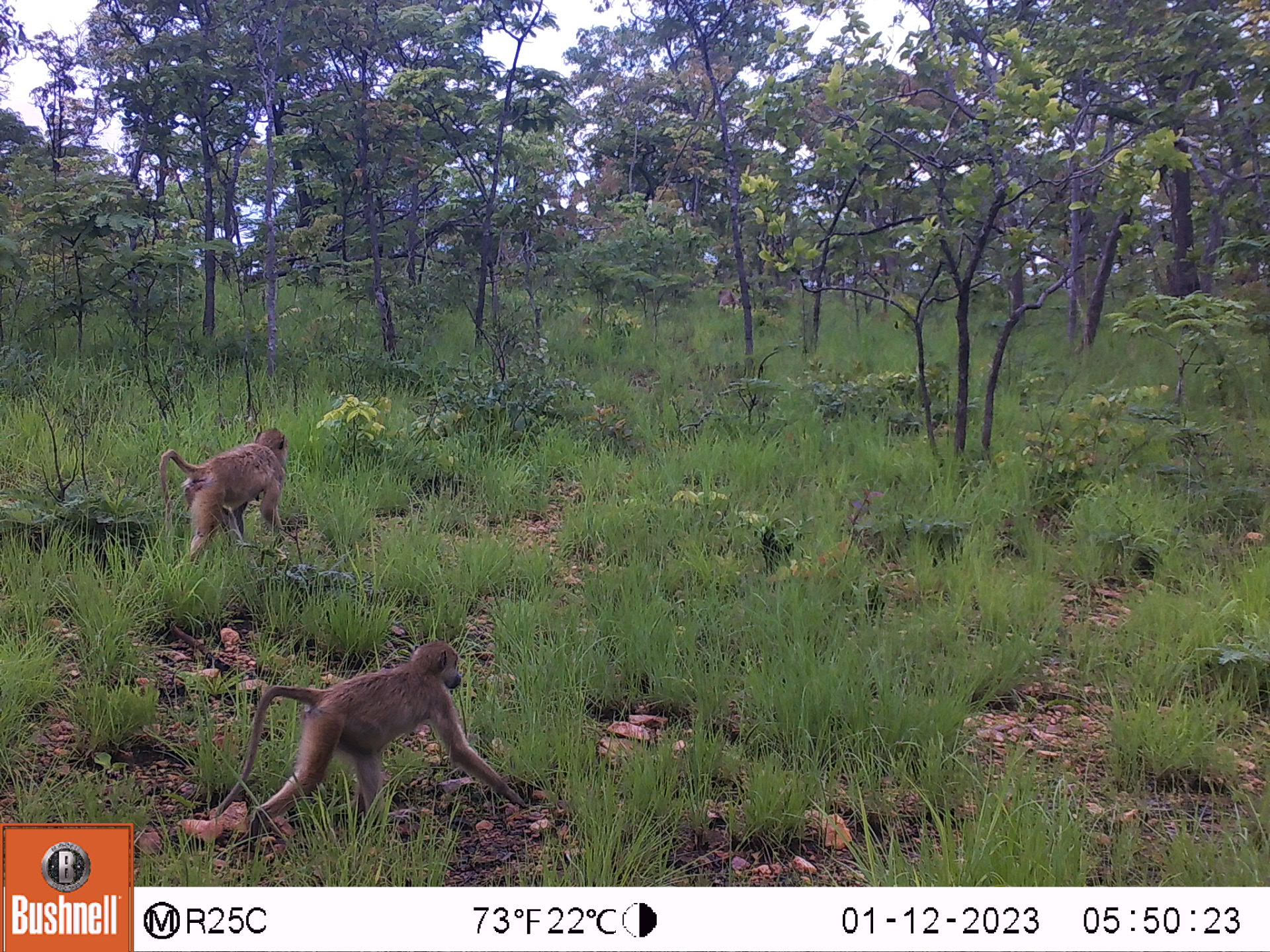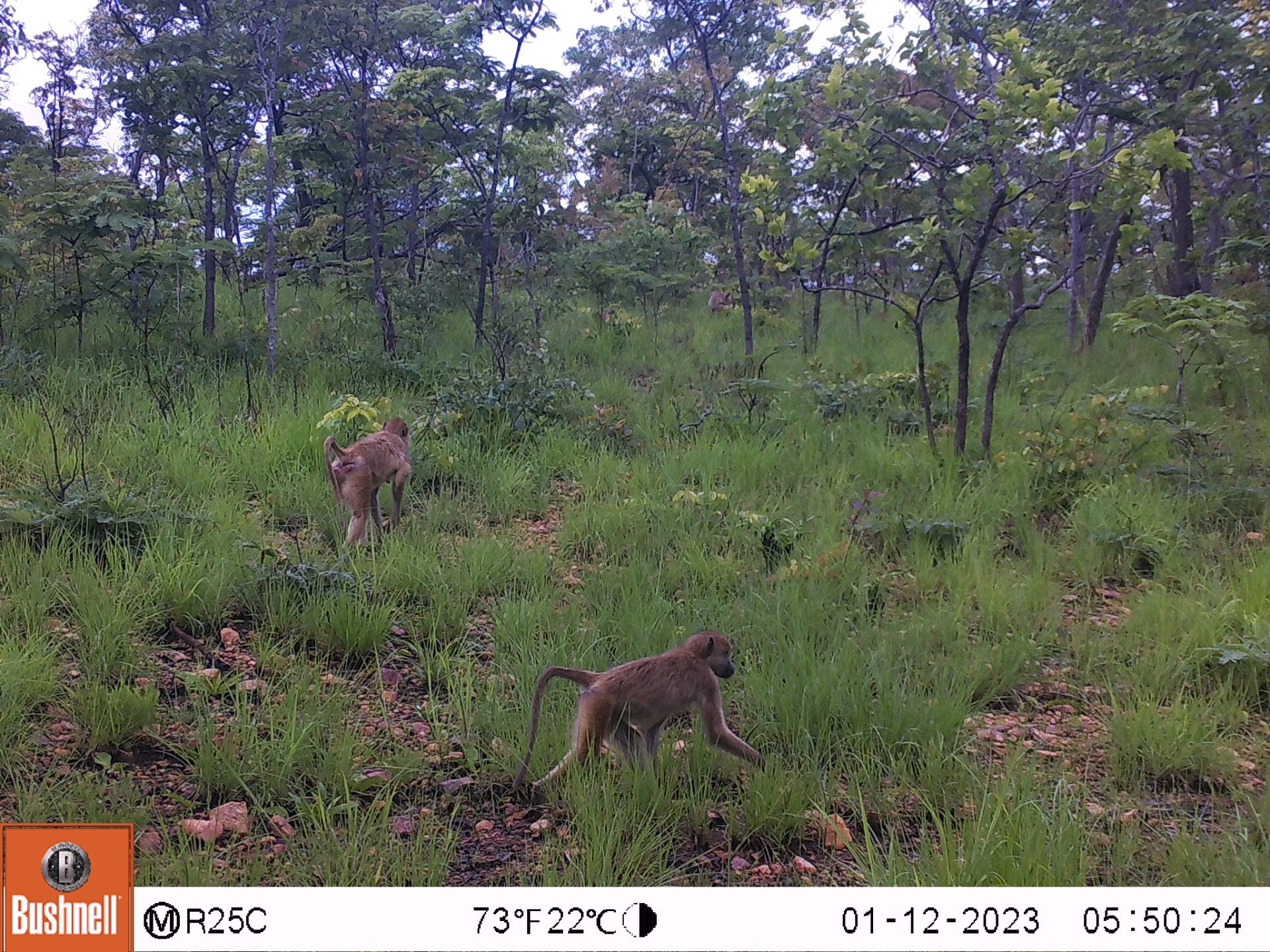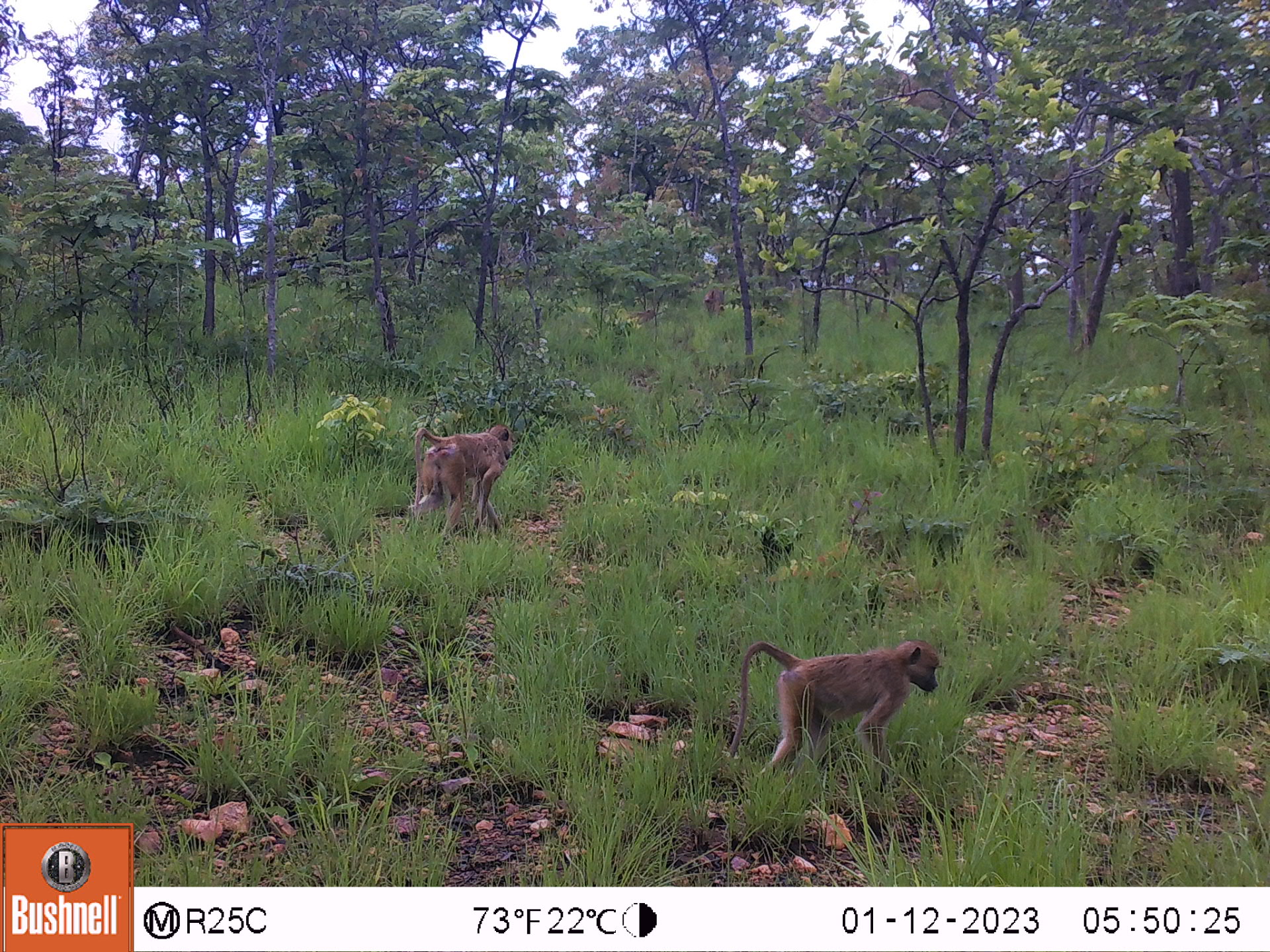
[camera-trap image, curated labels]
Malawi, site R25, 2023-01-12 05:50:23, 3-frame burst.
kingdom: Animalia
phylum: Chordata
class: Mammalia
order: Primates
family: Cercopithecidae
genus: Papio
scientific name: Papio cynocephalus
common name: yellow baboon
Yellow baboon (Papio cynocephalus), count 3.